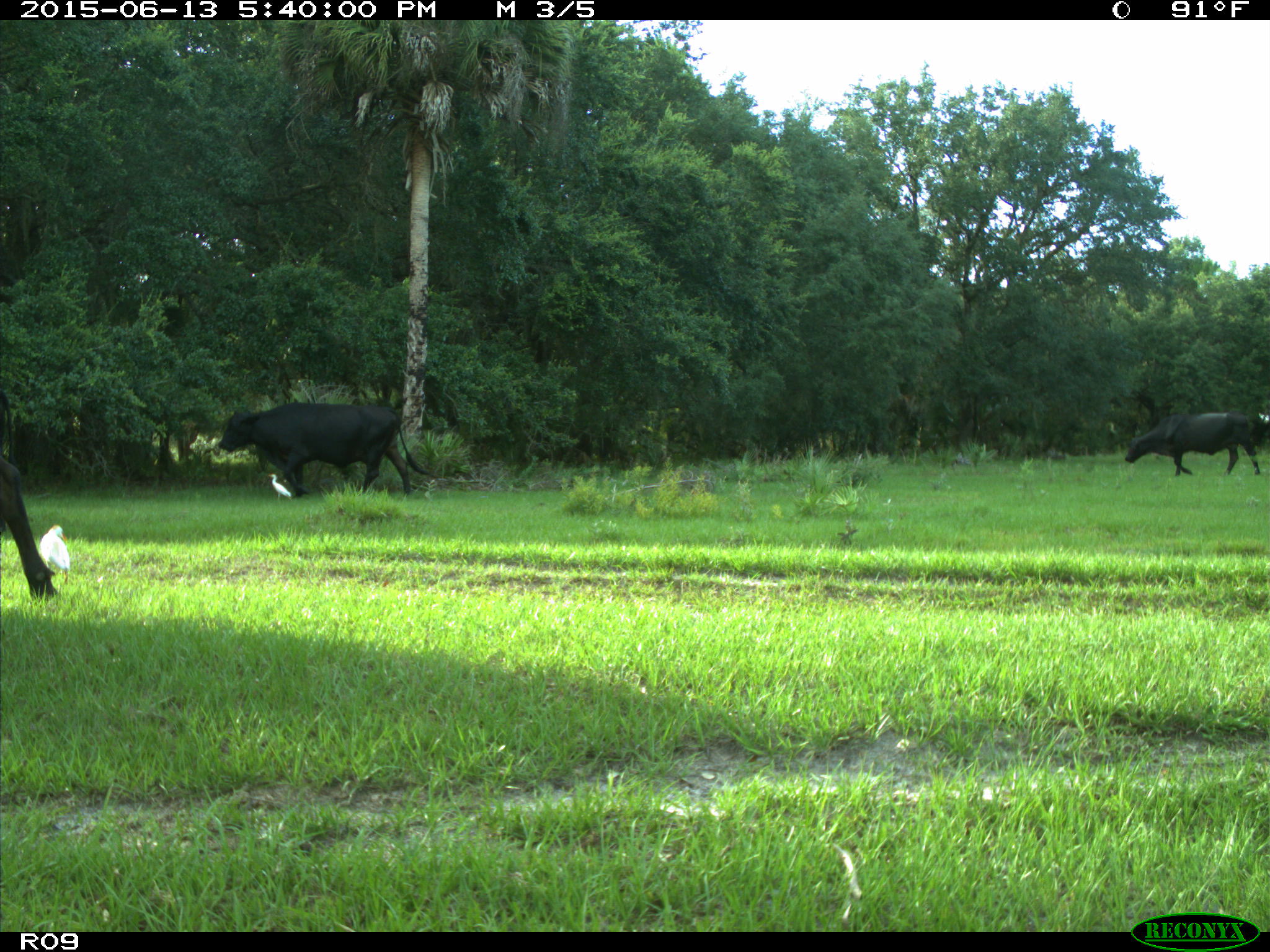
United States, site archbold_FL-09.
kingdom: Animalia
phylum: Chordata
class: Mammalia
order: Artiodactyla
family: Bovidae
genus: Bos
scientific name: Bos taurus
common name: domestic cow